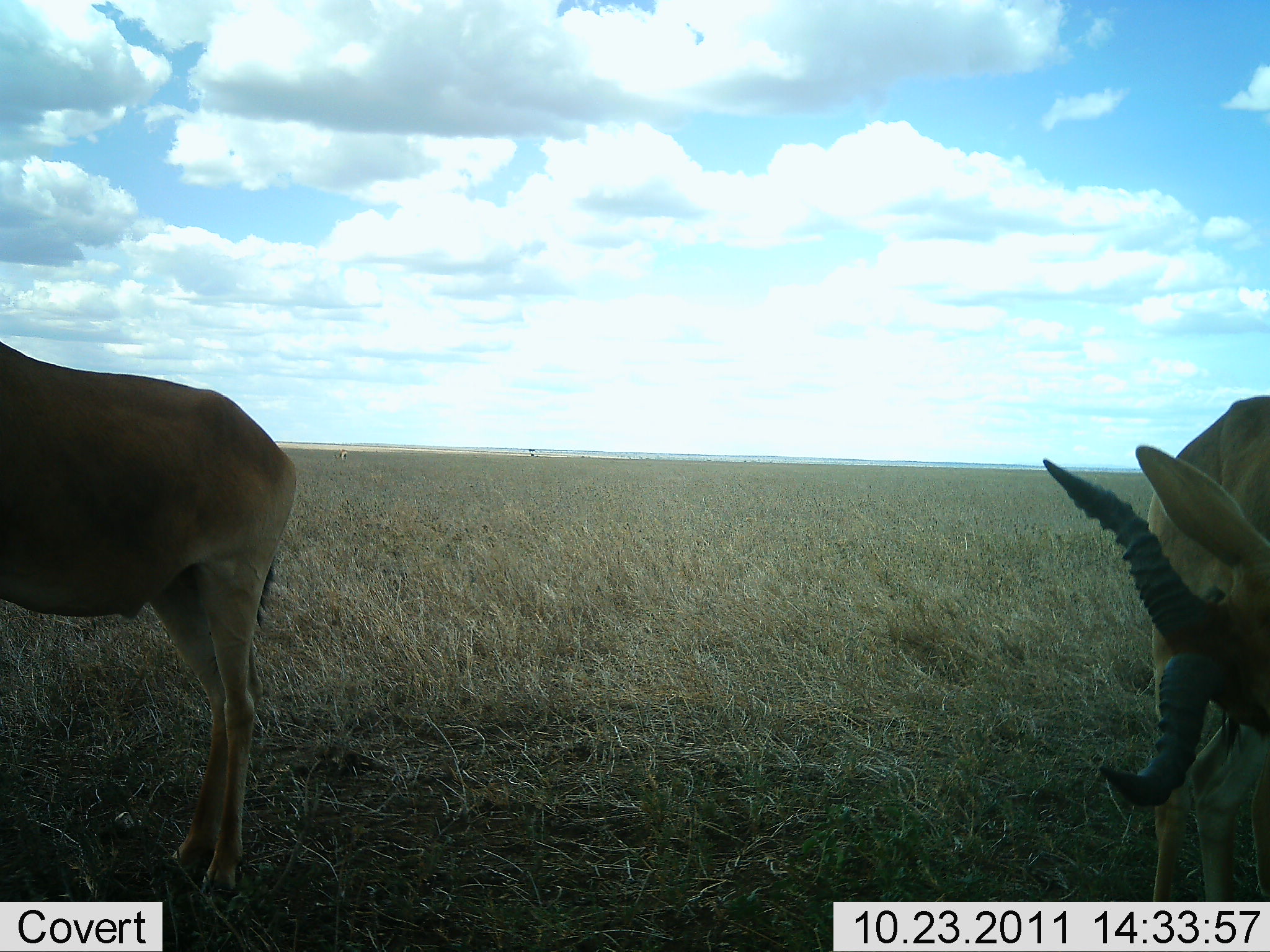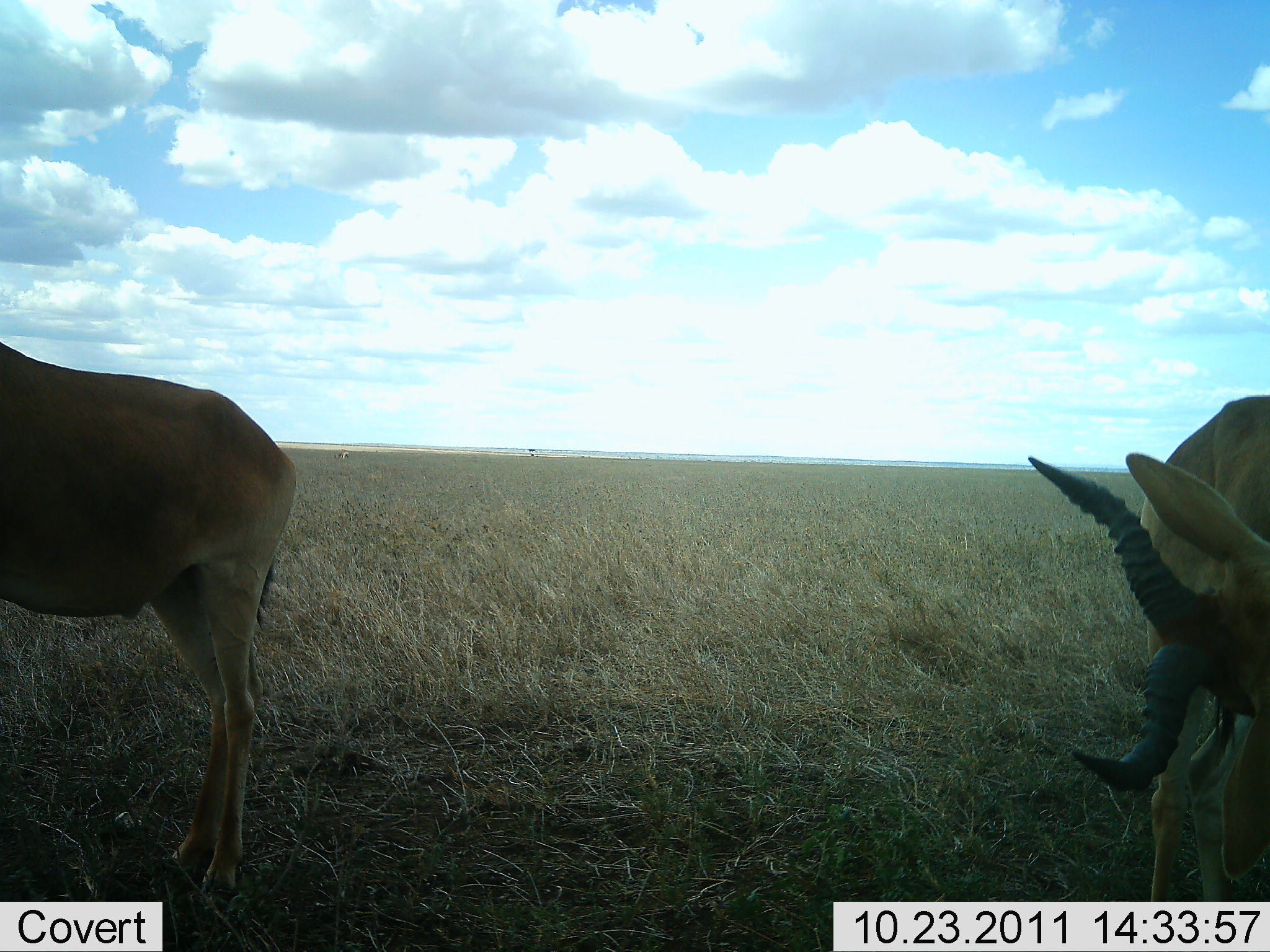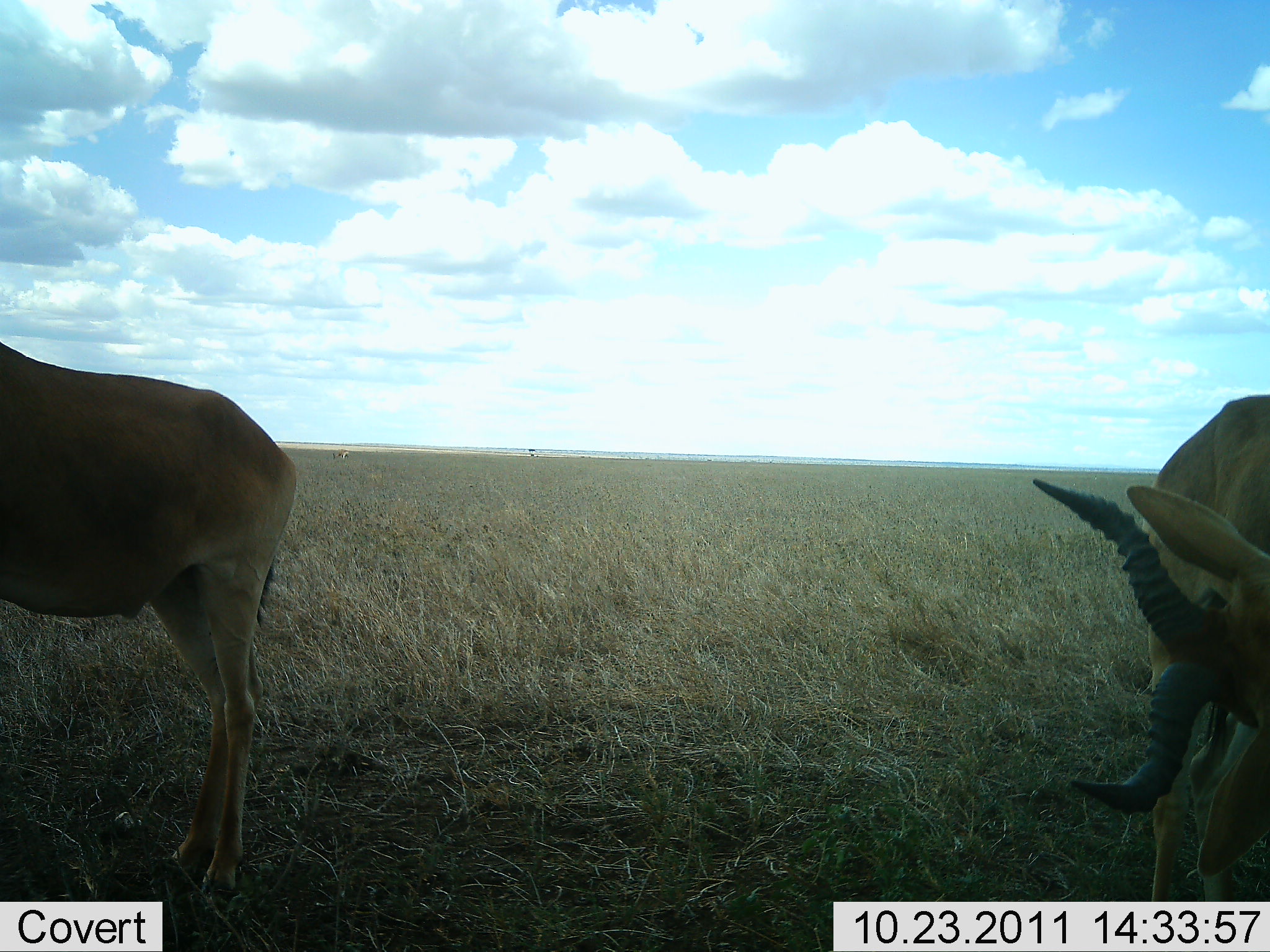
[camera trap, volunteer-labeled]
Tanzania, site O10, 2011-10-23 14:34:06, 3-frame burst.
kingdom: Animalia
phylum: Chordata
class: Mammalia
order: Artiodactyla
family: Bovidae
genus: Alcelaphus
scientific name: Alcelaphus buselaphus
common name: hartebeest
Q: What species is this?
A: Hartebeest (Alcelaphus buselaphus).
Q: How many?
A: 2.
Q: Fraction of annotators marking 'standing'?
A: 100%.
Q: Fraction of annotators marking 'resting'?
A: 0%.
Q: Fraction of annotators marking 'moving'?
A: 0%.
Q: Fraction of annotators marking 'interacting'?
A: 9%.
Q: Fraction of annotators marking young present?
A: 9%.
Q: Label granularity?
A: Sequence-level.